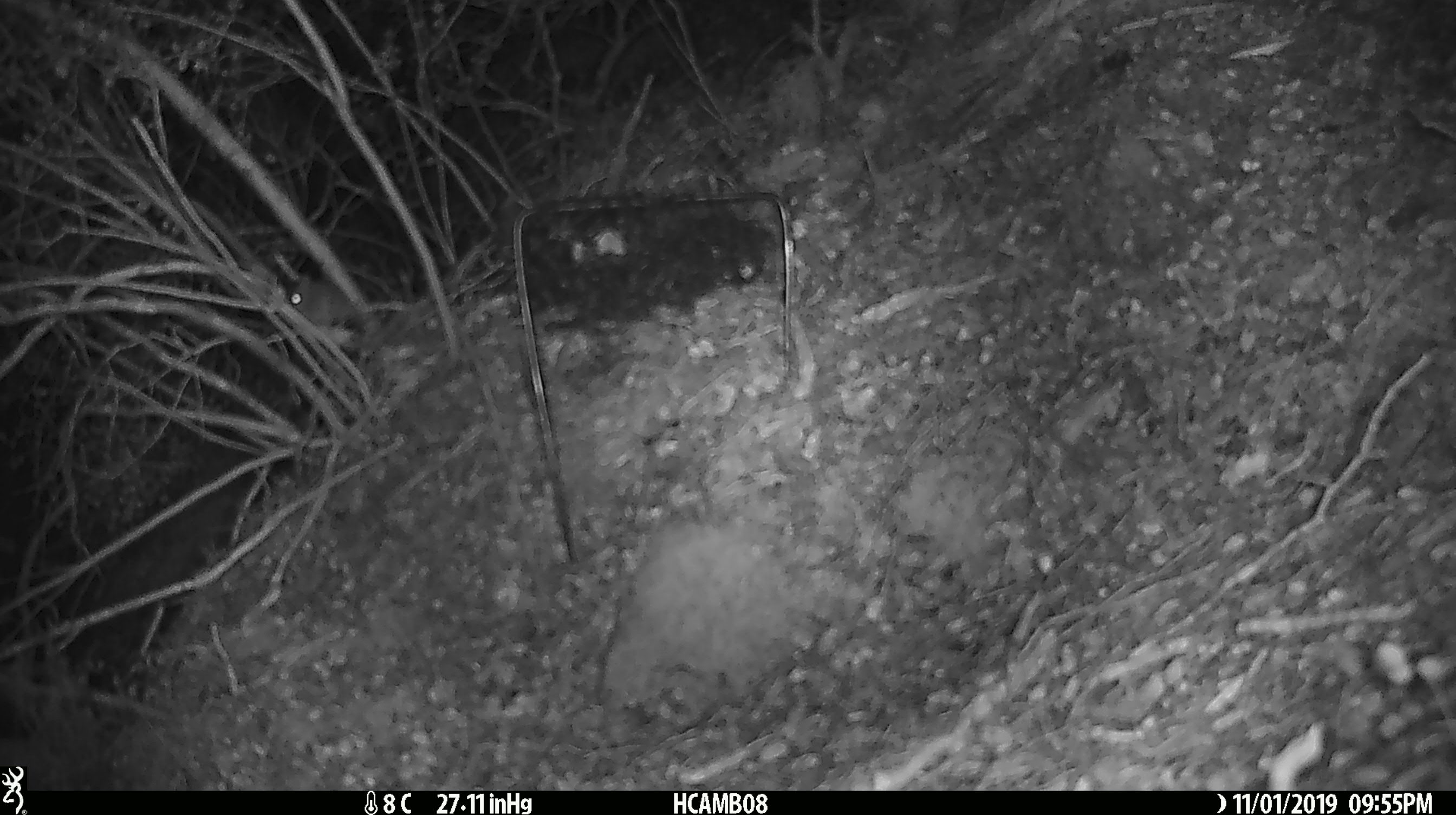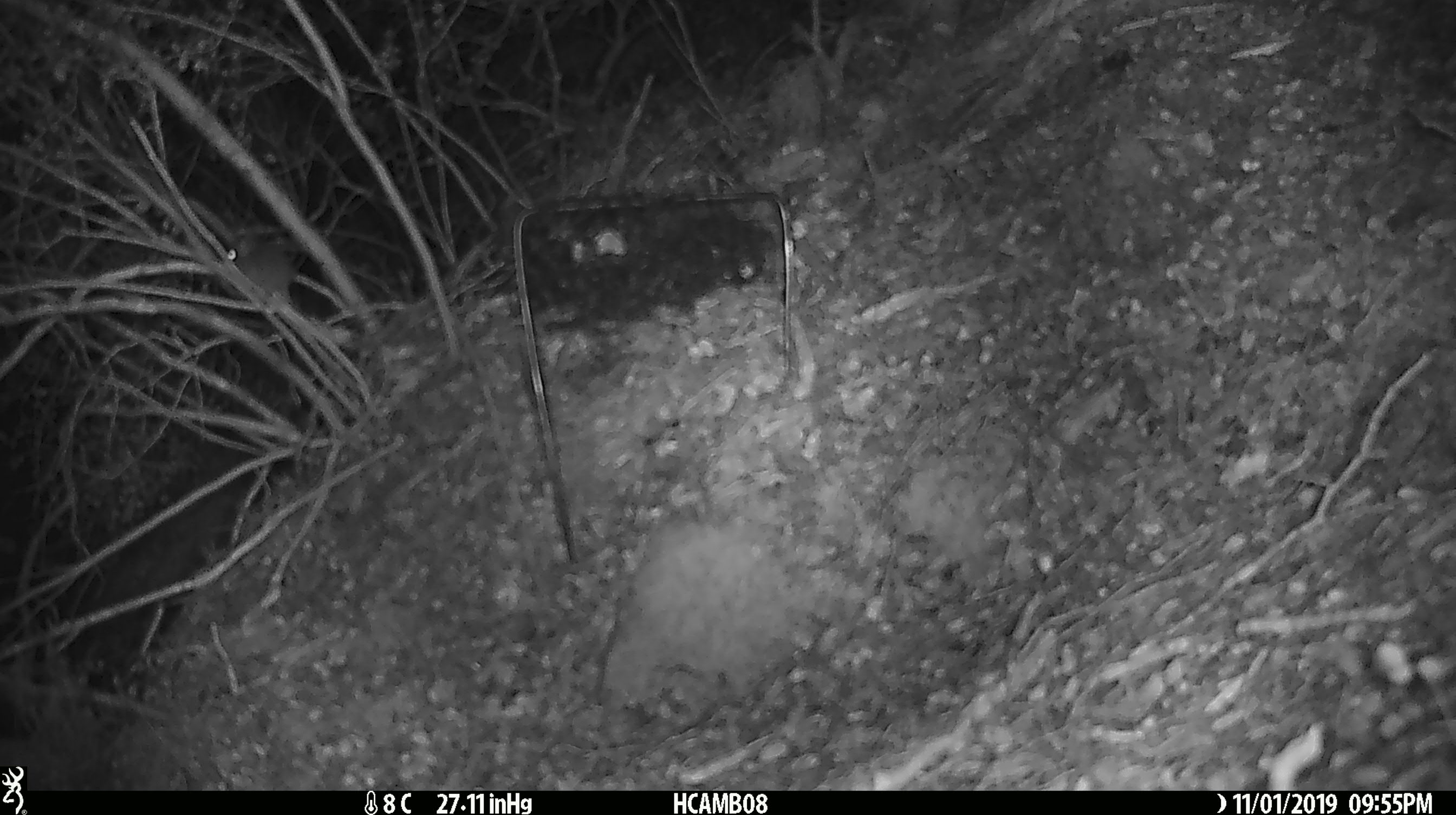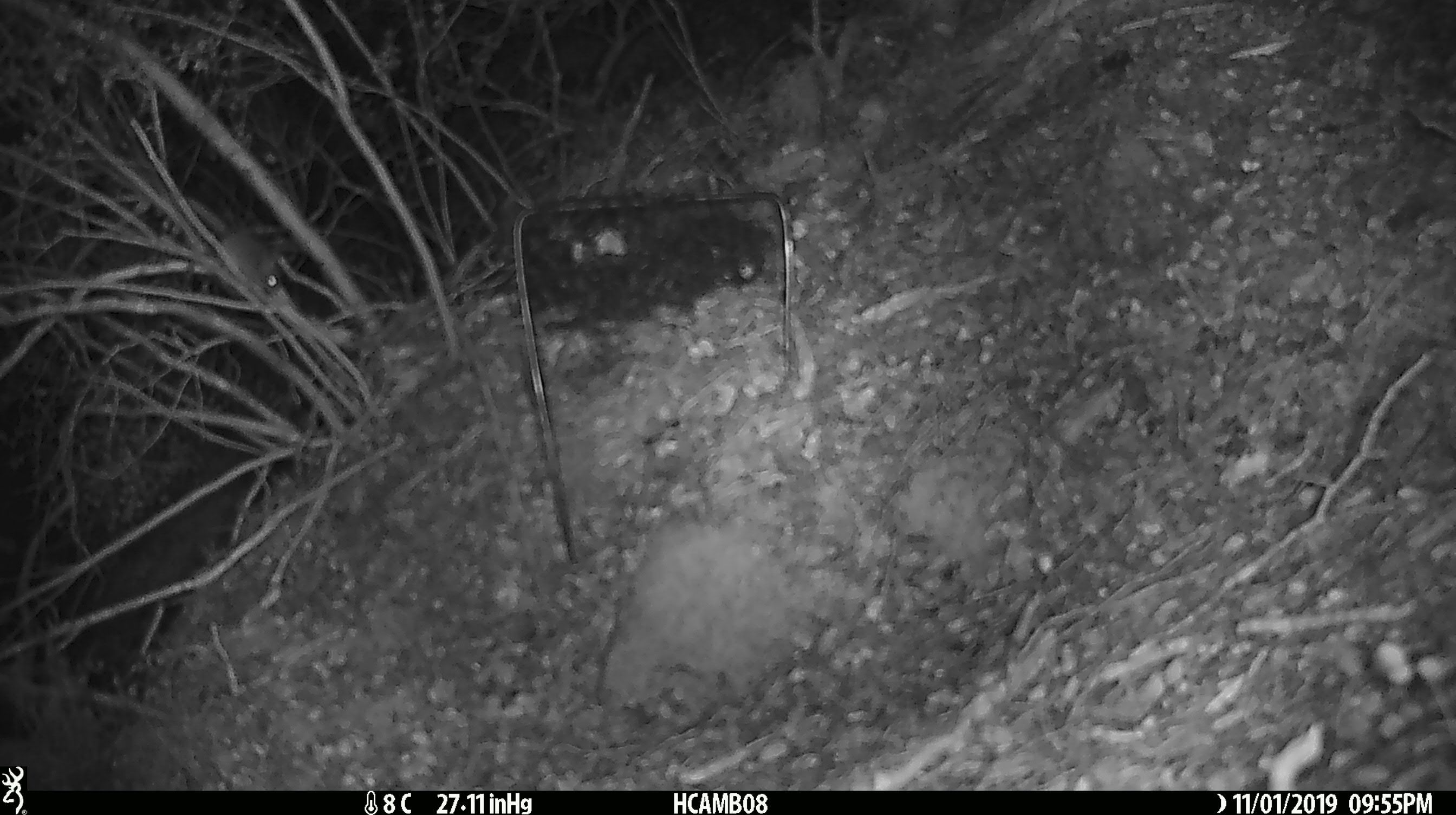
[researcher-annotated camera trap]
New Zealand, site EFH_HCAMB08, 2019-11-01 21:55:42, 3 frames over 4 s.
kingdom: Animalia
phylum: Chordata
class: Mammalia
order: Rodentia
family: Muridae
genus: Mus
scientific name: Mus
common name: mouse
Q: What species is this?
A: Mouse (Mus).